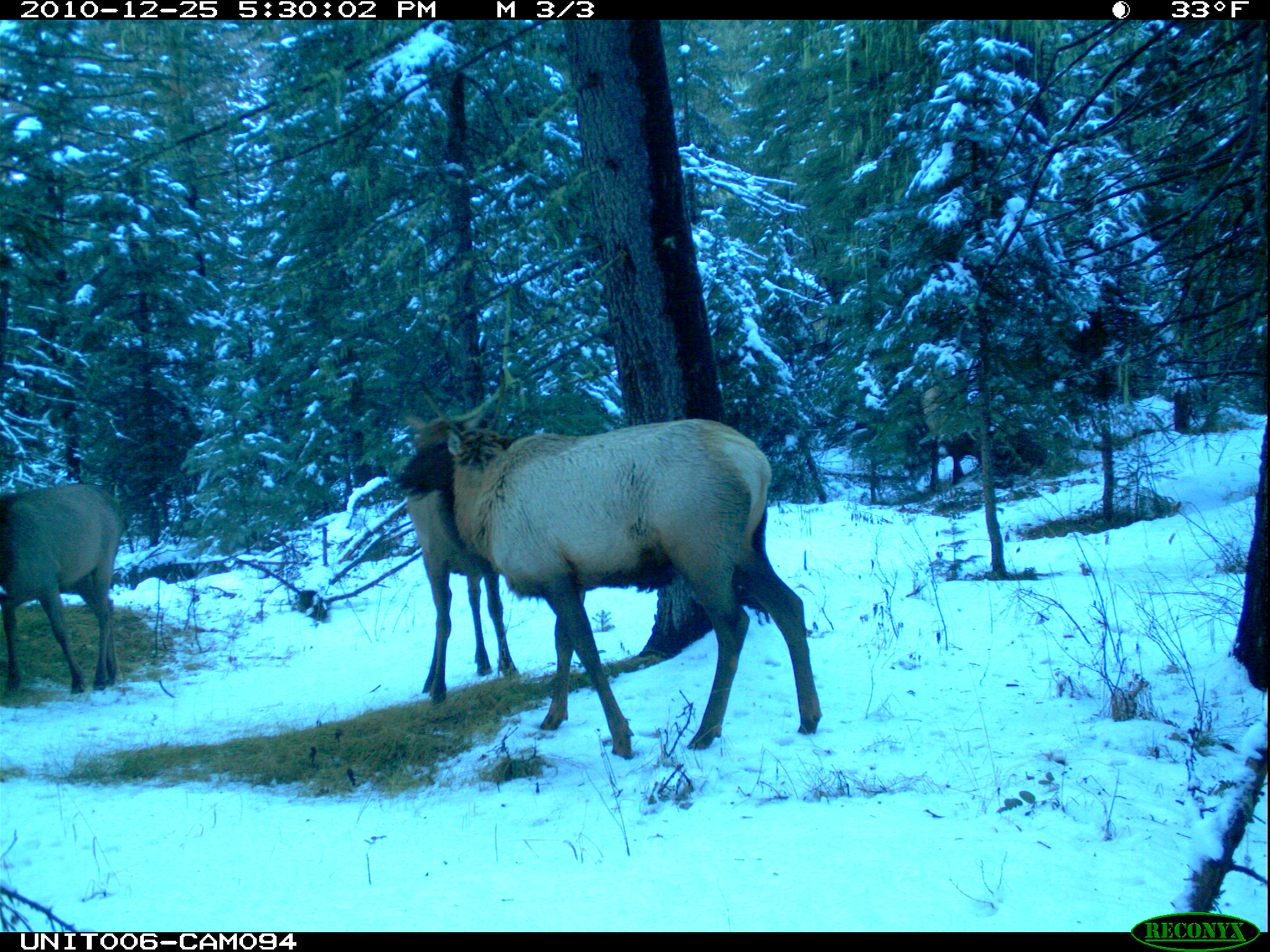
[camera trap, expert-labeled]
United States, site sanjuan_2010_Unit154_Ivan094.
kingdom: Animalia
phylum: Chordata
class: Mammalia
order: Artiodactyla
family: Cervidae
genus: Cervus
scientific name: Cervus elaphus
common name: red deer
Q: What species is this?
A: Cervus elaphus (red deer).